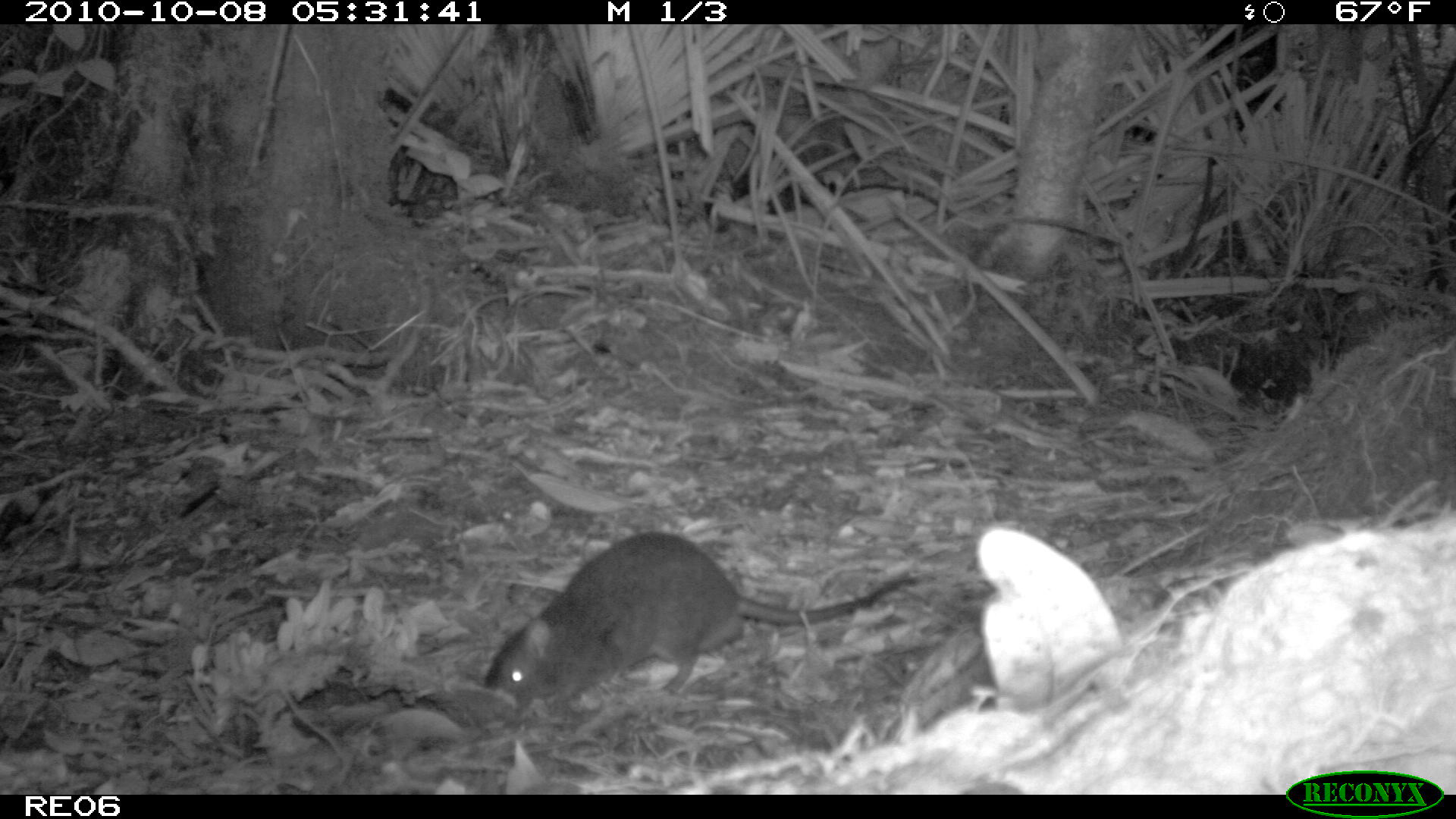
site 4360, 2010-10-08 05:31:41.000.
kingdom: Animalia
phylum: Chordata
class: Mammalia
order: Rodentia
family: Muridae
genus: Rattus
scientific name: Rattus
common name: rodent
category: unknown rat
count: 1